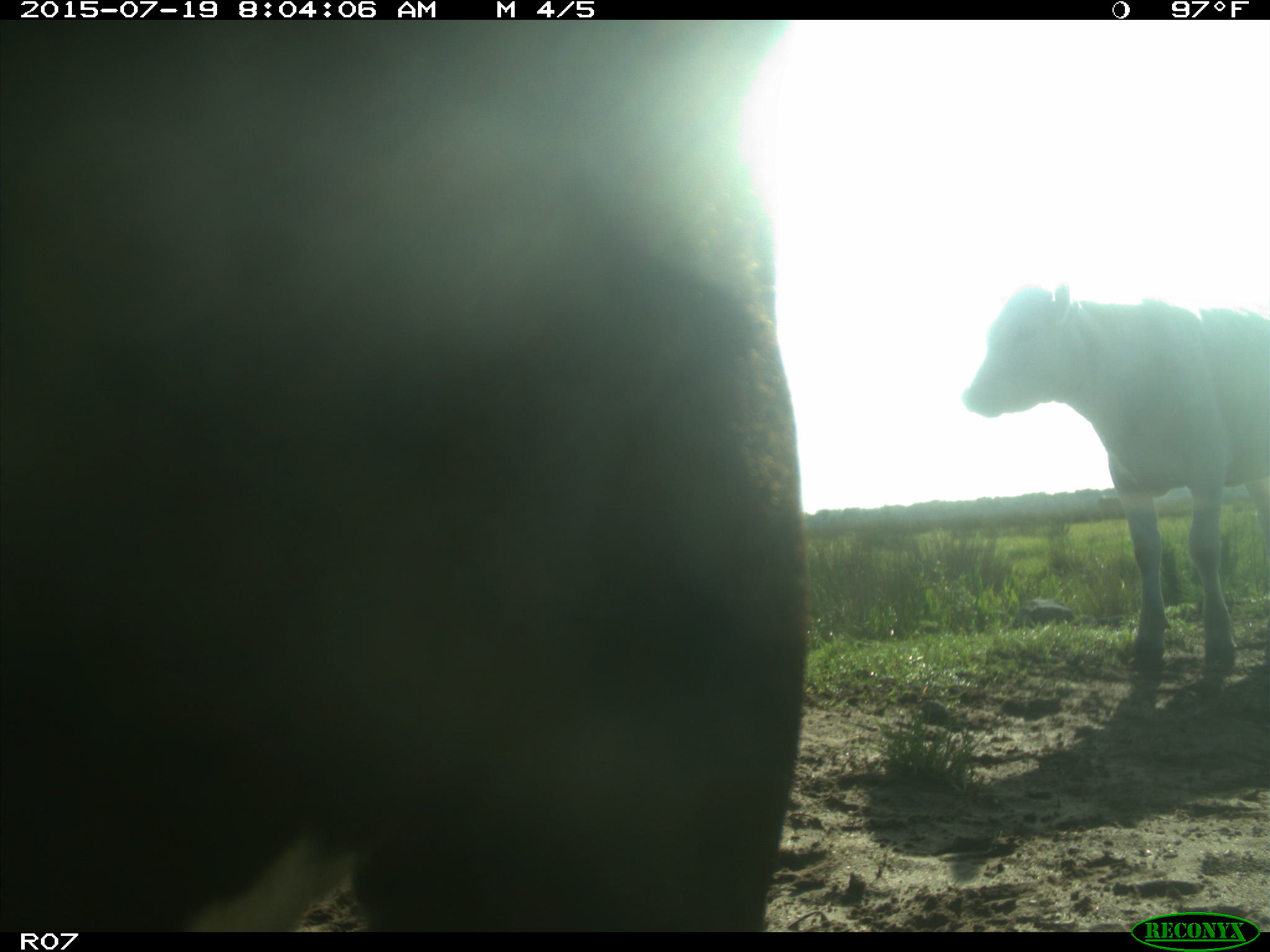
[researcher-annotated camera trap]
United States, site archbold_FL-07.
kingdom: Animalia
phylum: Chordata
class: Mammalia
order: Artiodactyla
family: Bovidae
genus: Bos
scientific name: Bos taurus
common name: domestic cow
Bos taurus (domestic cow).